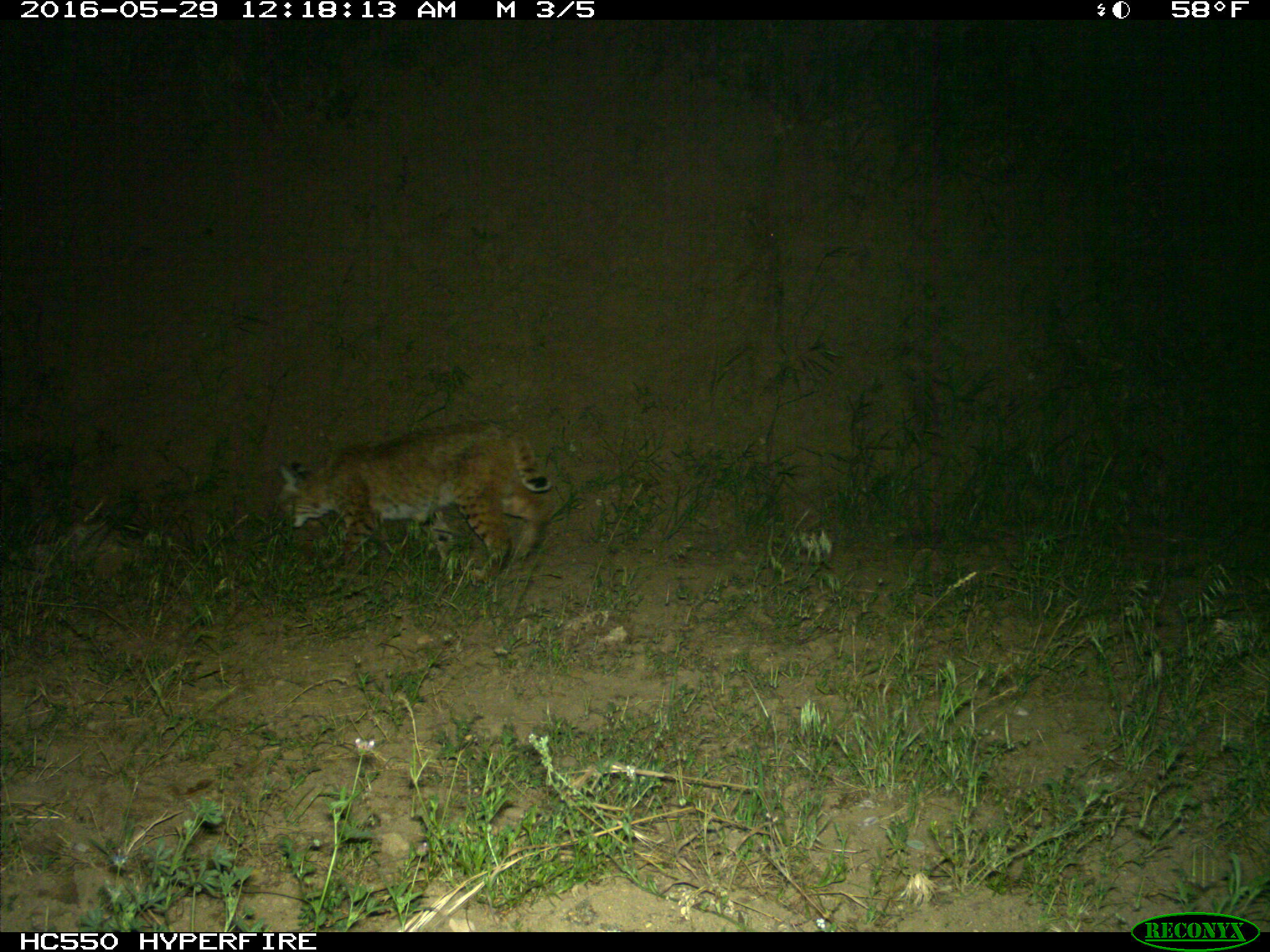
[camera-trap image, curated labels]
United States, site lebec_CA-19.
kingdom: Animalia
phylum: Chordata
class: Mammalia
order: Carnivora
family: Felidae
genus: Lynx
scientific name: Lynx rufus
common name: bobcat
Lynx rufus (bobcat).